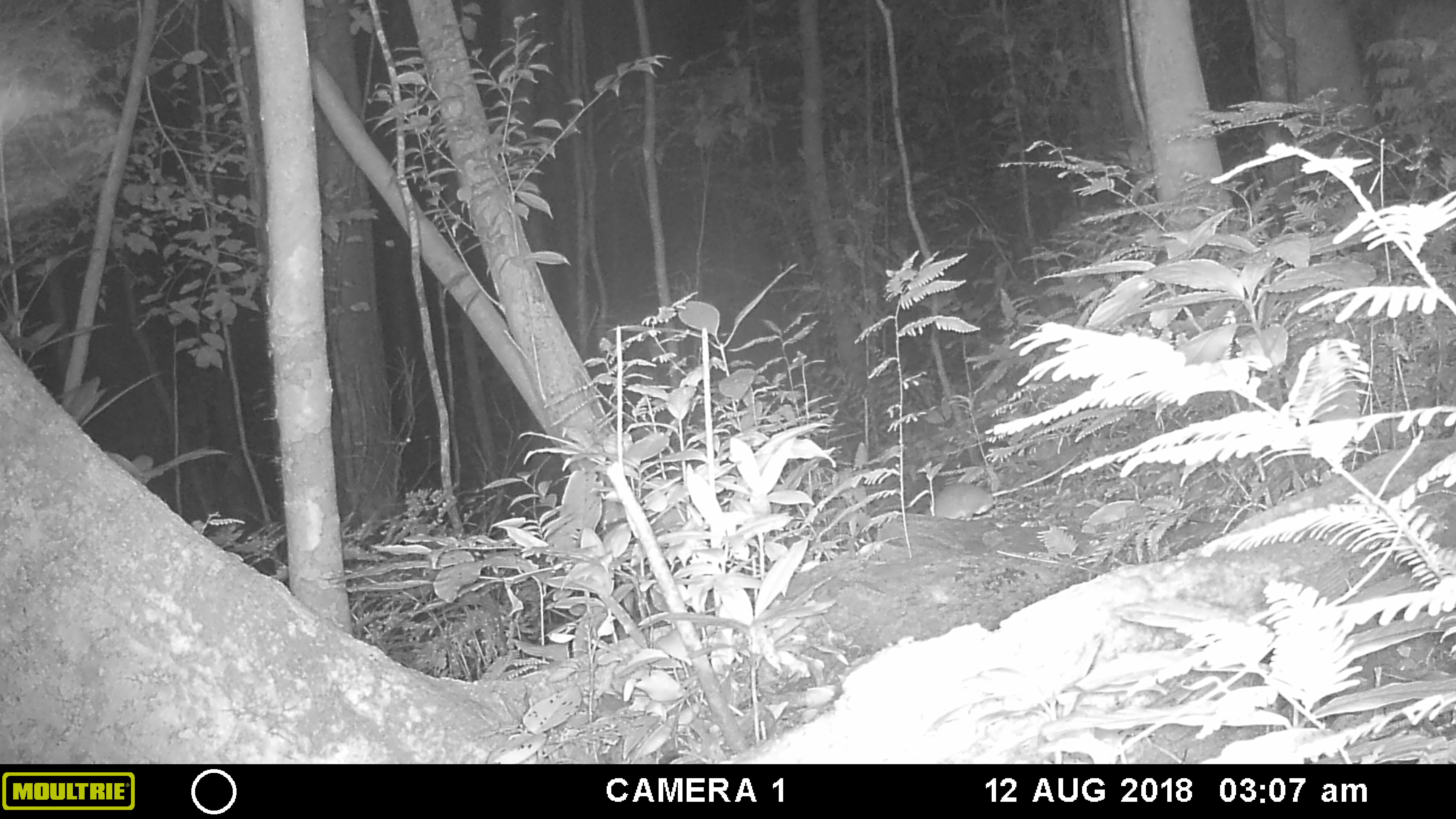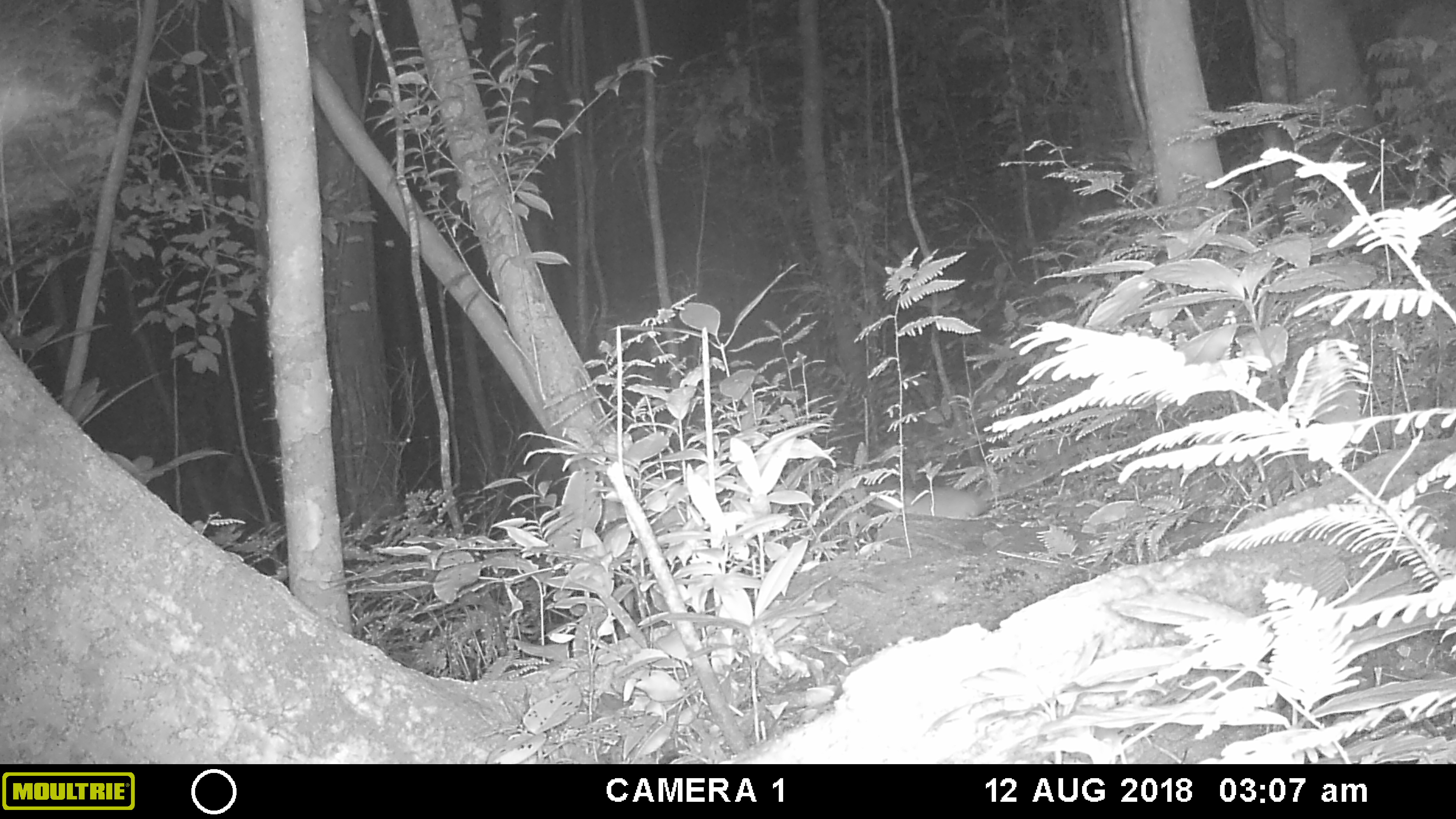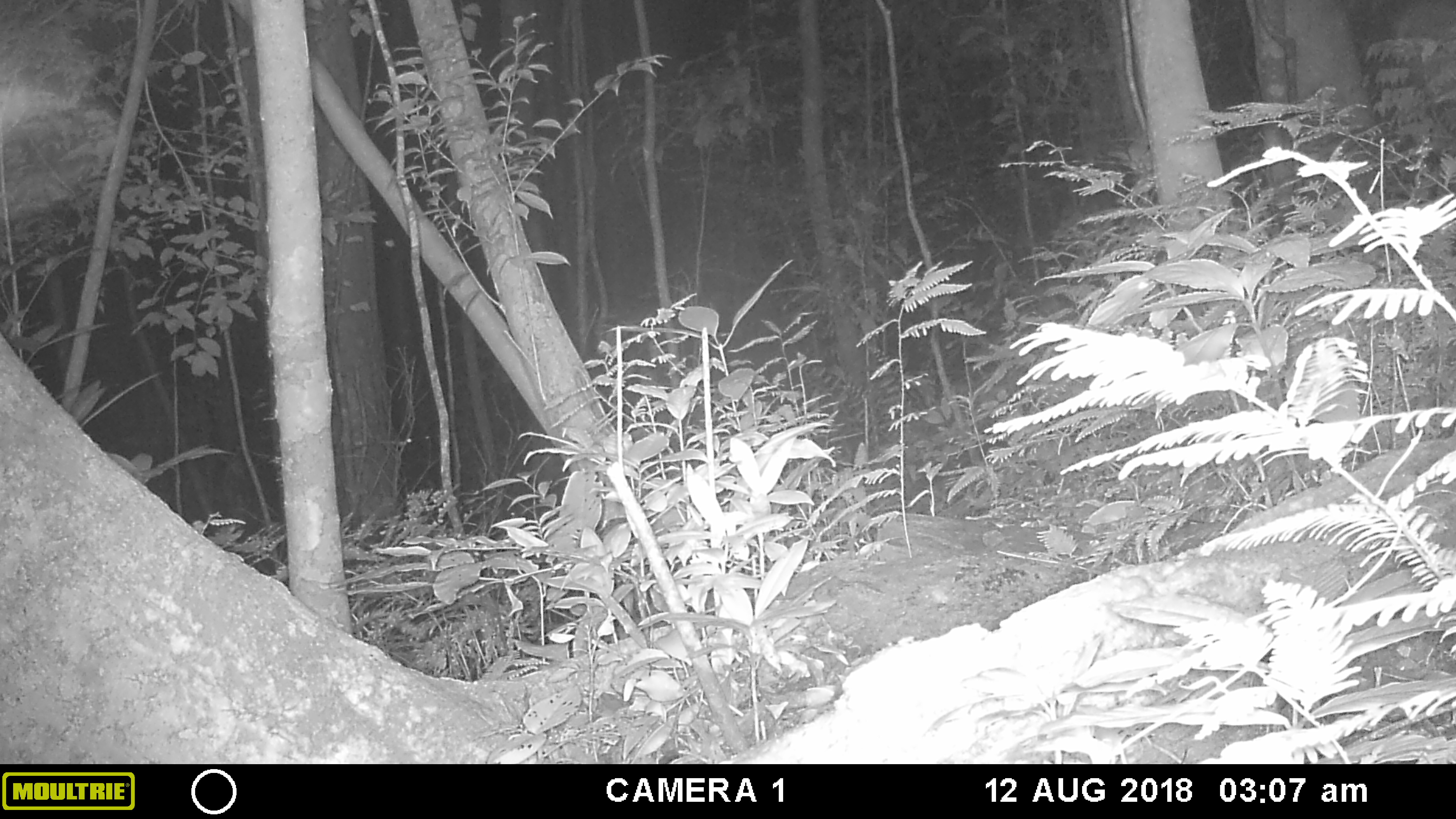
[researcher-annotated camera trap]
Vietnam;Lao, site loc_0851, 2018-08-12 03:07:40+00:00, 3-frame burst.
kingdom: Animalia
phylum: Chordata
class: Mammalia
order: Rodentia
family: Muridae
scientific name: Muridae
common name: old-world mice and rats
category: unidentified murid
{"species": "unidentified murid (old-world mice and rats) (Muridae)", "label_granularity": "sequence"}